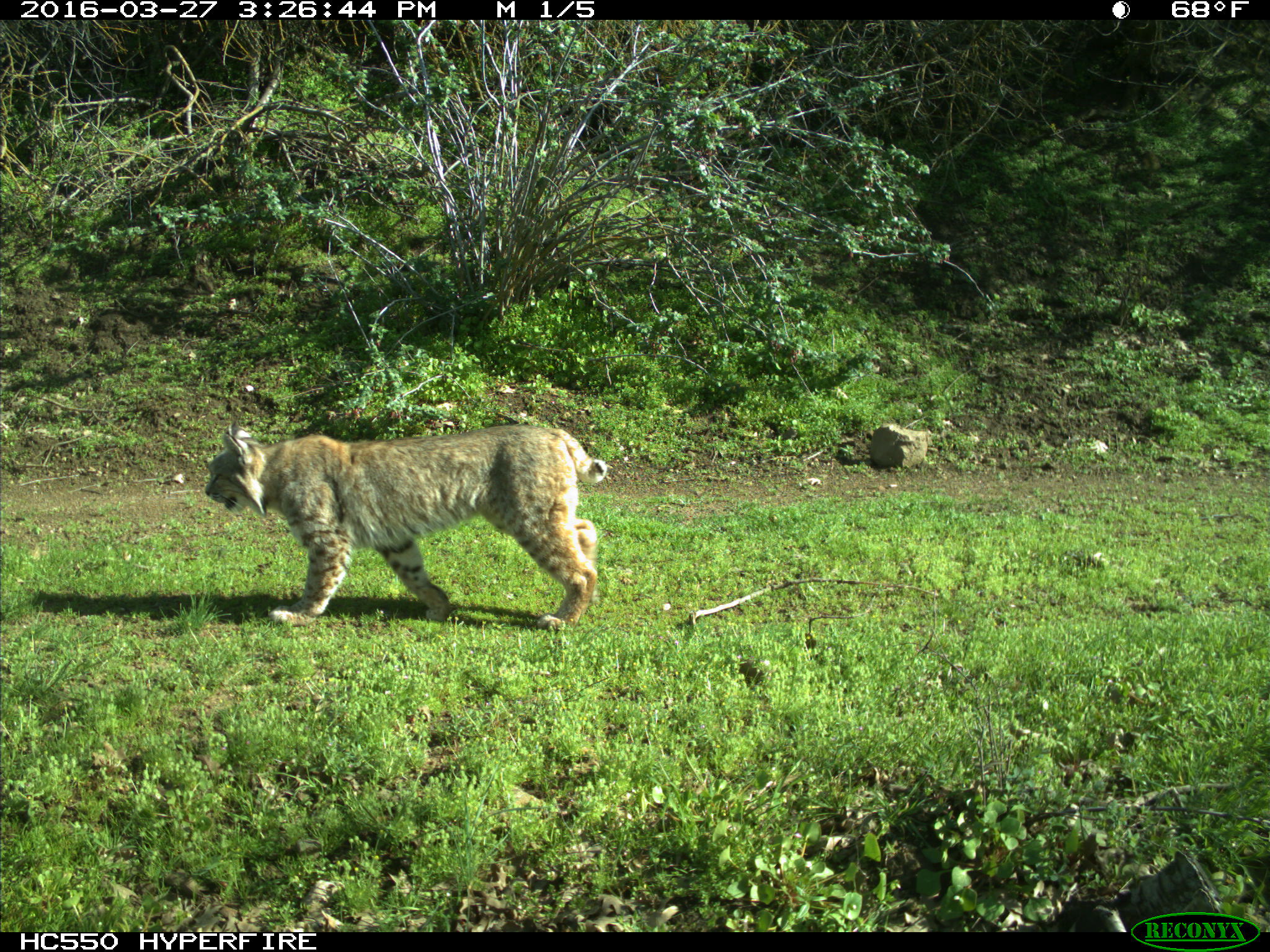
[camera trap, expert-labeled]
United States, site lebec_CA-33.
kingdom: Animalia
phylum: Chordata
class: Mammalia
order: Carnivora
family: Felidae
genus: Lynx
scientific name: Lynx rufus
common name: bobcat